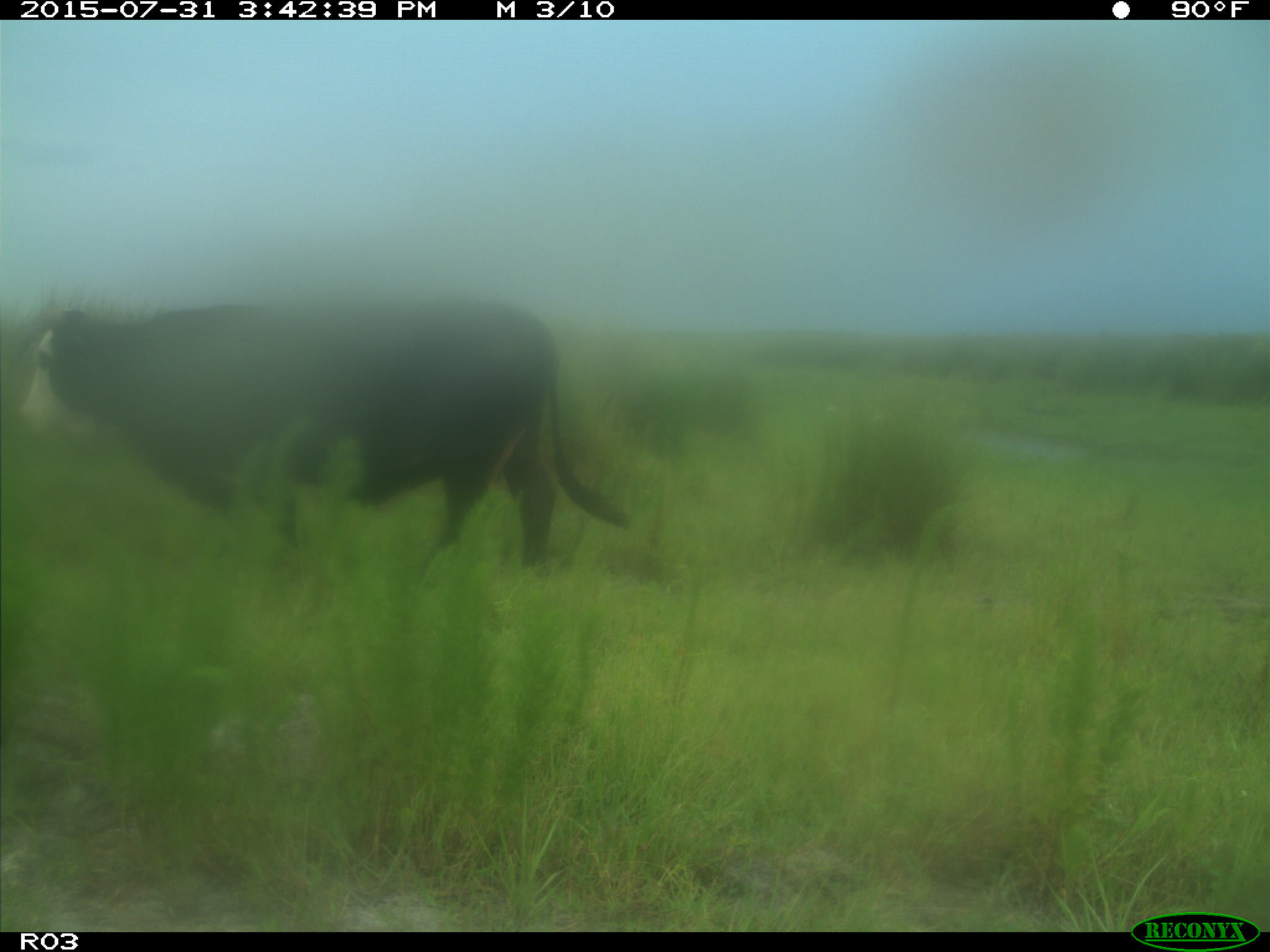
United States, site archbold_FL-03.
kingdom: Animalia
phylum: Chordata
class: Mammalia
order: Artiodactyla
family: Bovidae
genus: Bos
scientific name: Bos taurus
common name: domestic cow